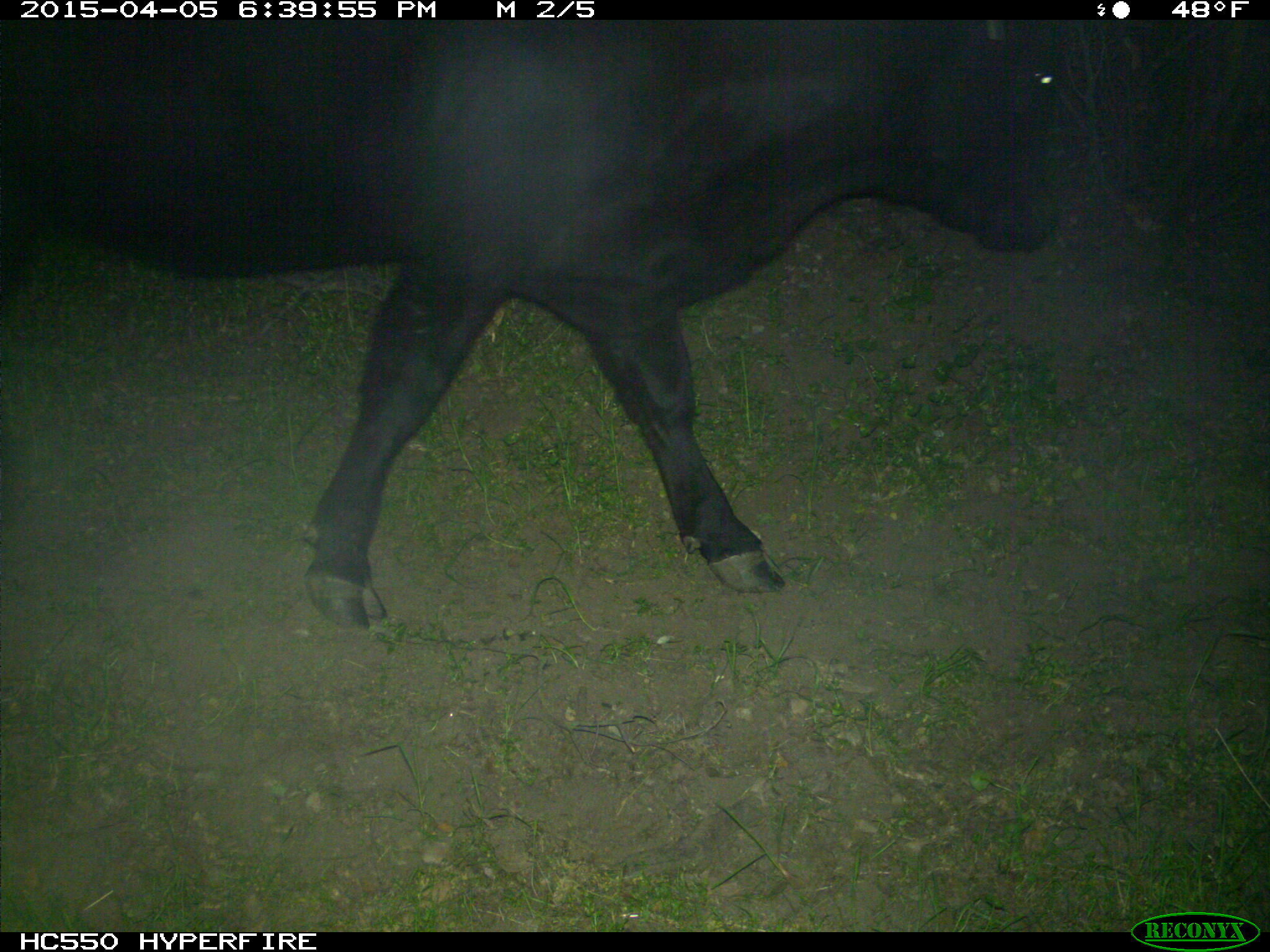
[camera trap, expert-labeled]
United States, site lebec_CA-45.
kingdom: Animalia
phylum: Chordata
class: Mammalia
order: Artiodactyla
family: Bovidae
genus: Bos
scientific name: Bos taurus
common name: domestic cow